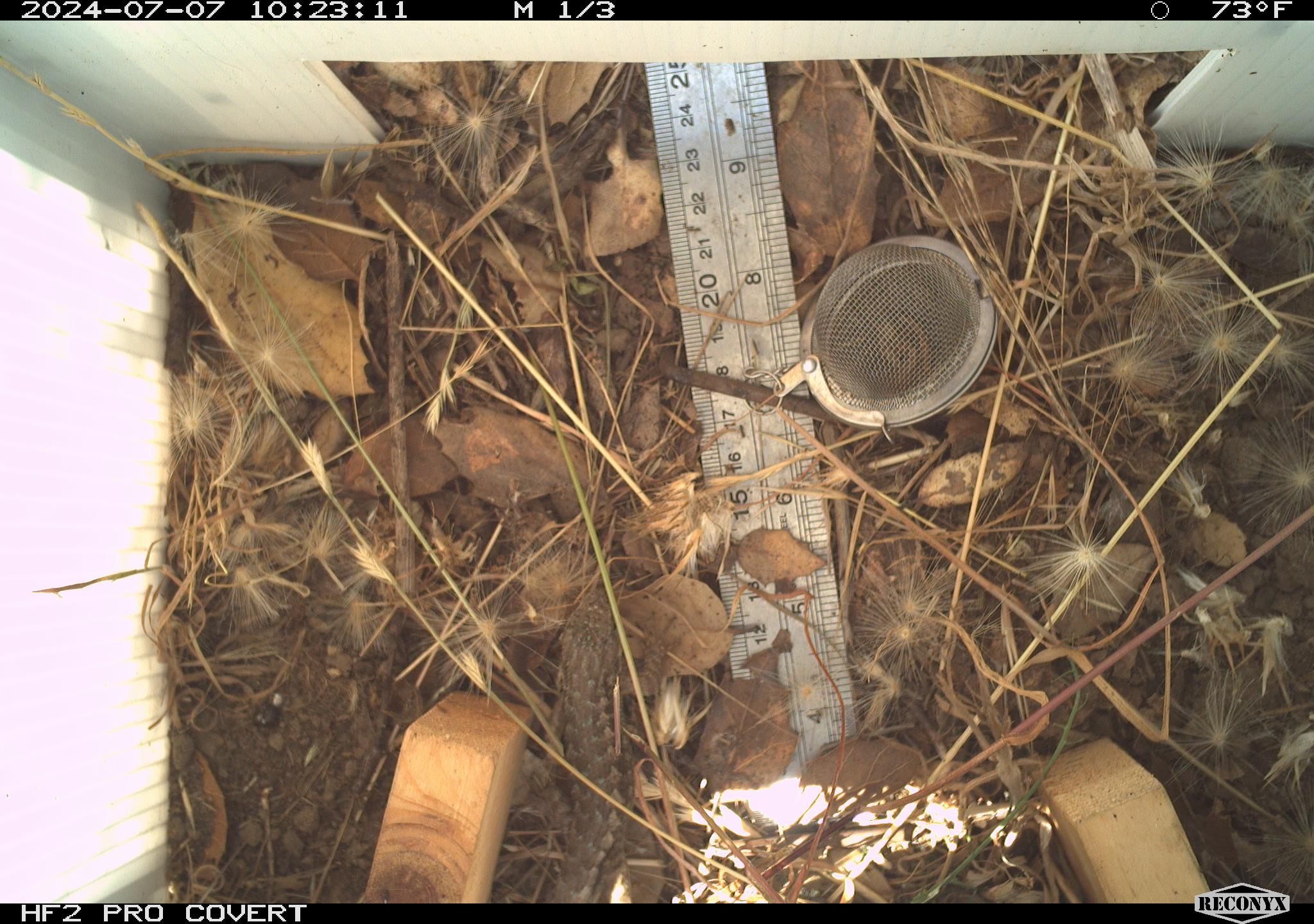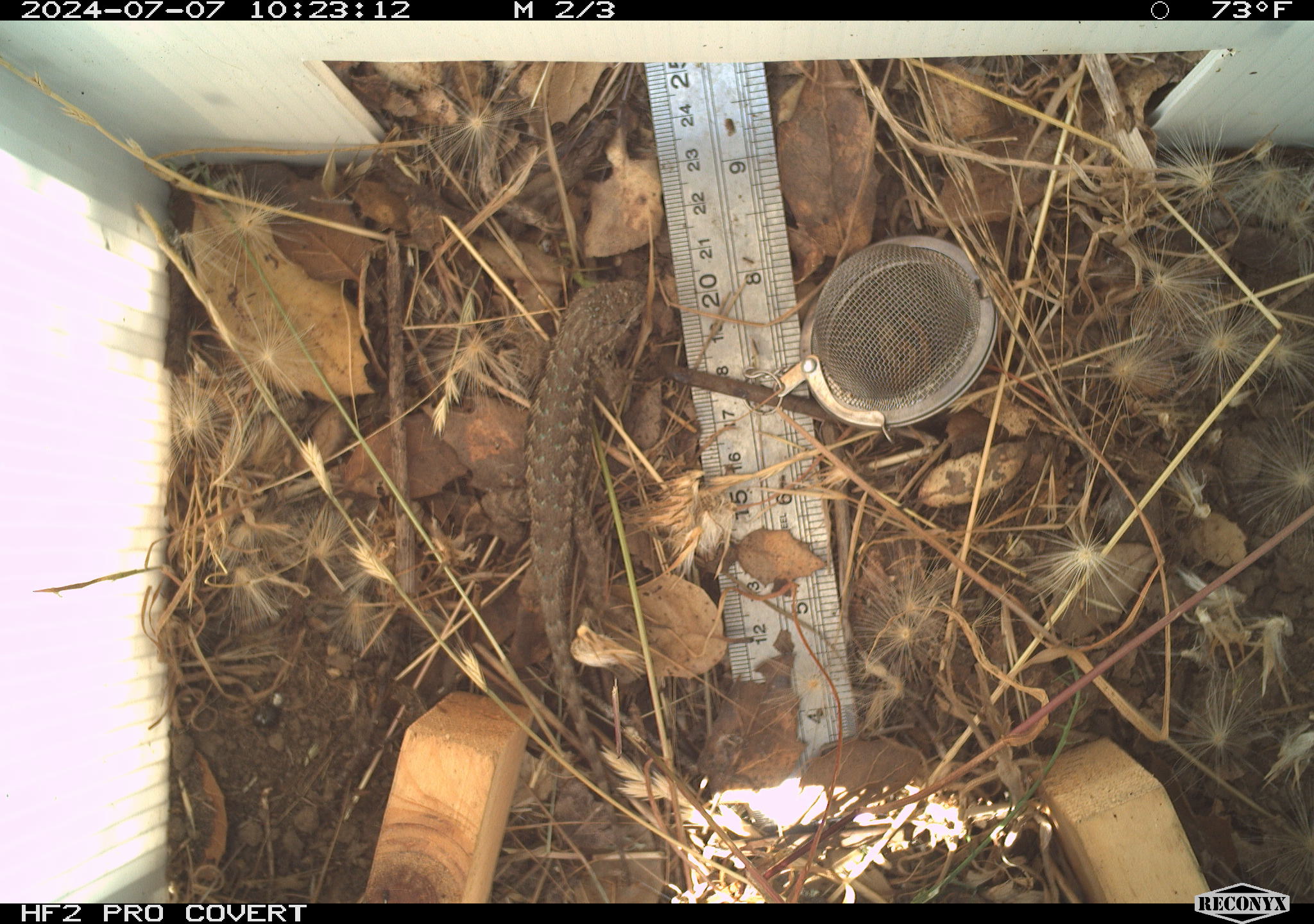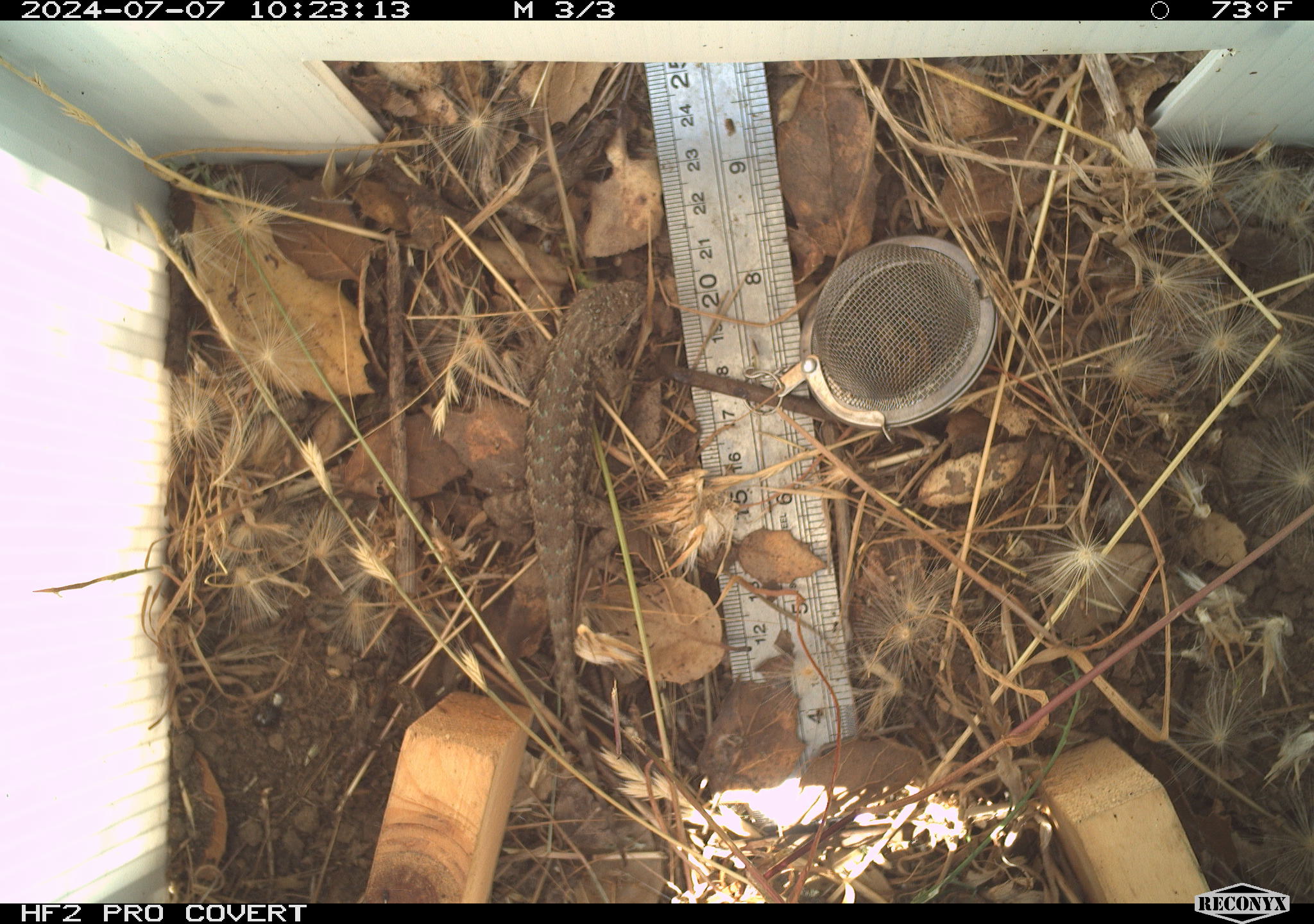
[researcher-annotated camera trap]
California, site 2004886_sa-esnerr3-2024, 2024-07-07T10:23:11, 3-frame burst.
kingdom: Animalia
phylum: Chordata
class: Reptilia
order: Squamata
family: Phrynosomatidae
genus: Sceloporus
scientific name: Sceloporus occidentalis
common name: western fence lizard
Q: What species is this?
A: Western fence lizard (Sceloporus occidentalis).